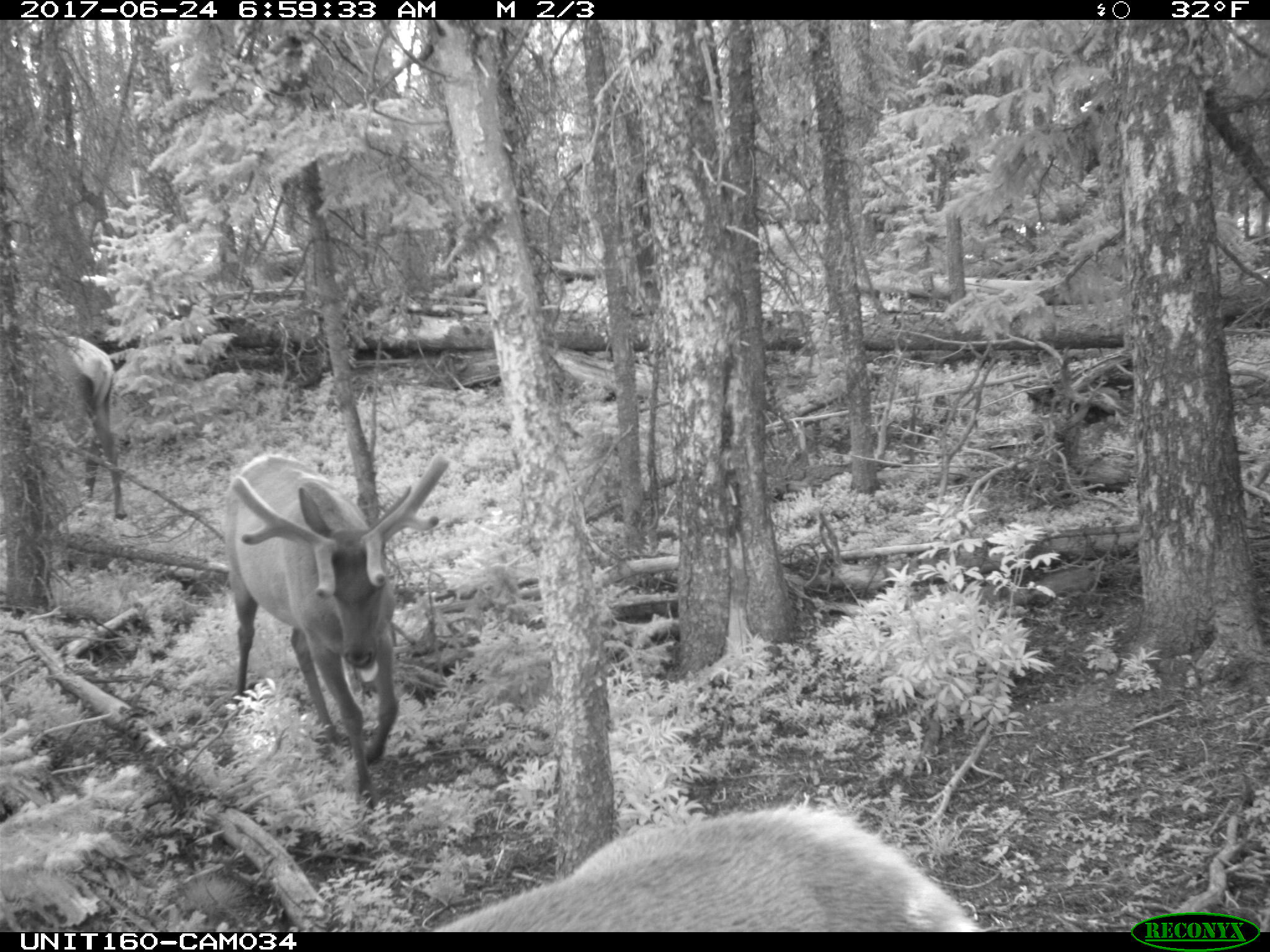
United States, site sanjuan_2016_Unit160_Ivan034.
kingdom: Animalia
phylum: Chordata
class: Mammalia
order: Artiodactyla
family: Cervidae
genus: Cervus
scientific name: Cervus elaphus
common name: red deer